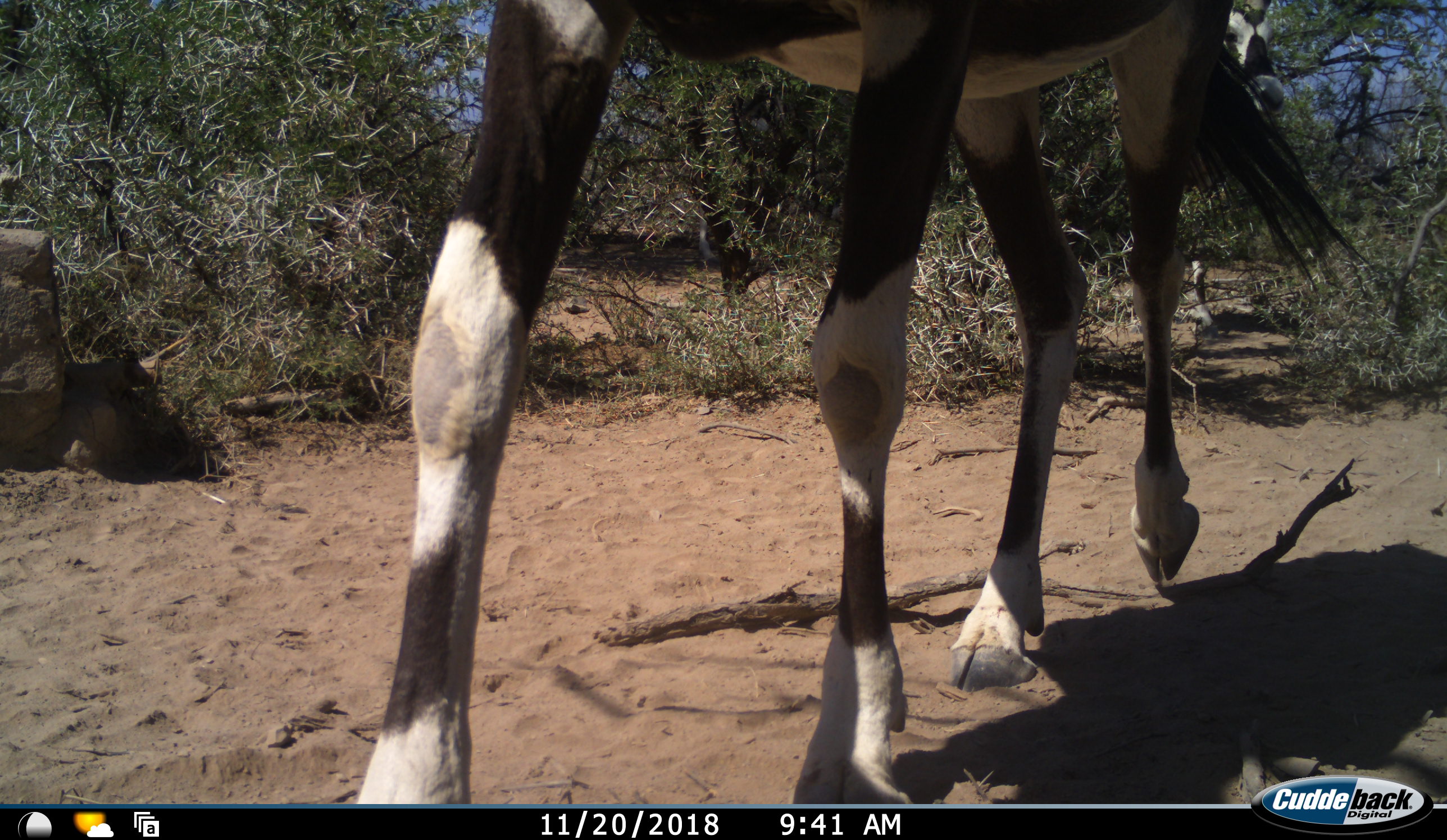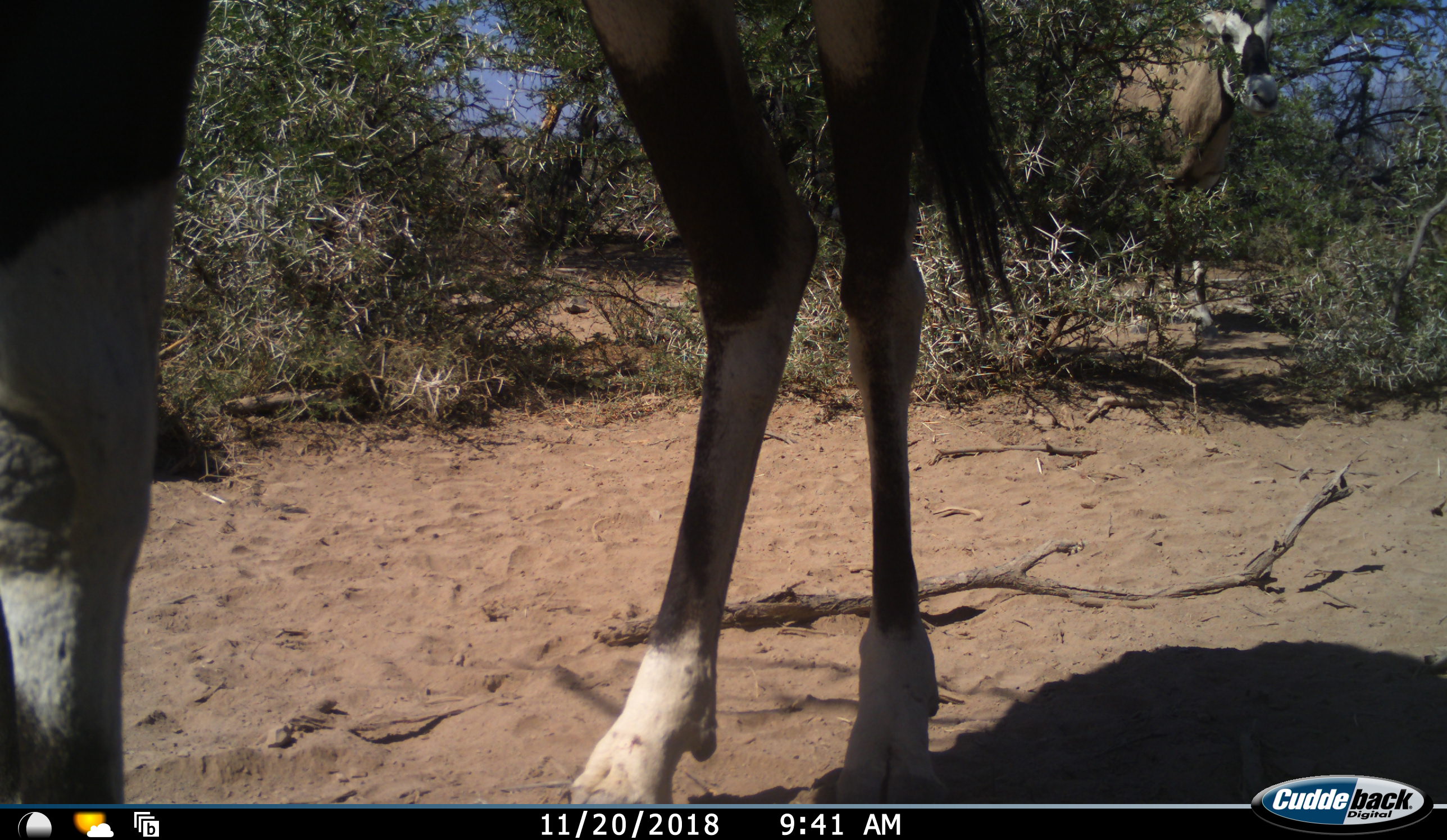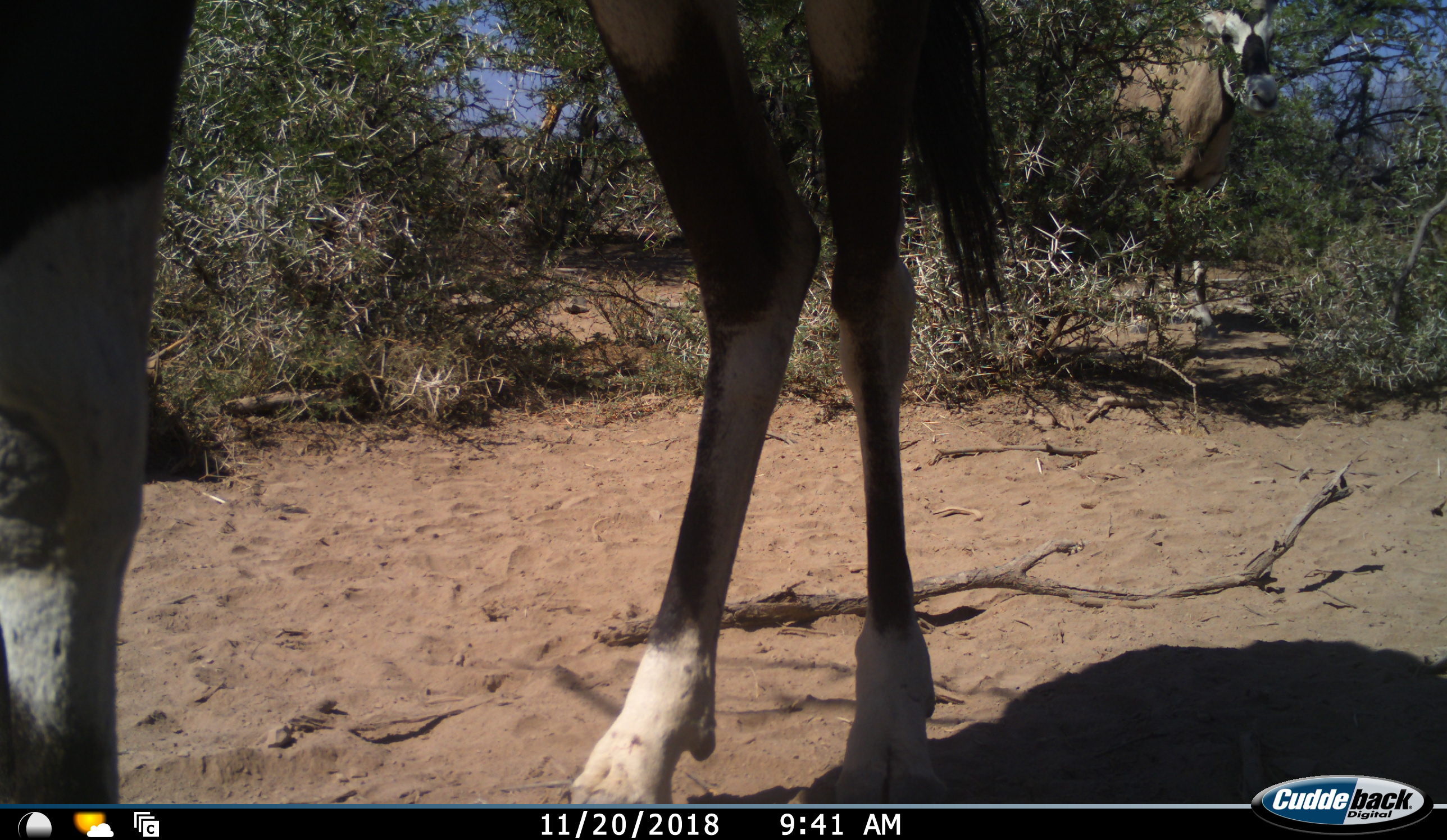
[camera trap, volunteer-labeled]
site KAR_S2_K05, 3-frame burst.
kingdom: Animalia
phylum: Chordata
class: Mammalia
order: Artiodactyla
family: Bovidae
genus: Oryx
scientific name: Oryx gazella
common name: gemsbok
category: oryx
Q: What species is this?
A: Oryx (gemsbok) (Oryx gazella).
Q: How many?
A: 2.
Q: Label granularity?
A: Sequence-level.